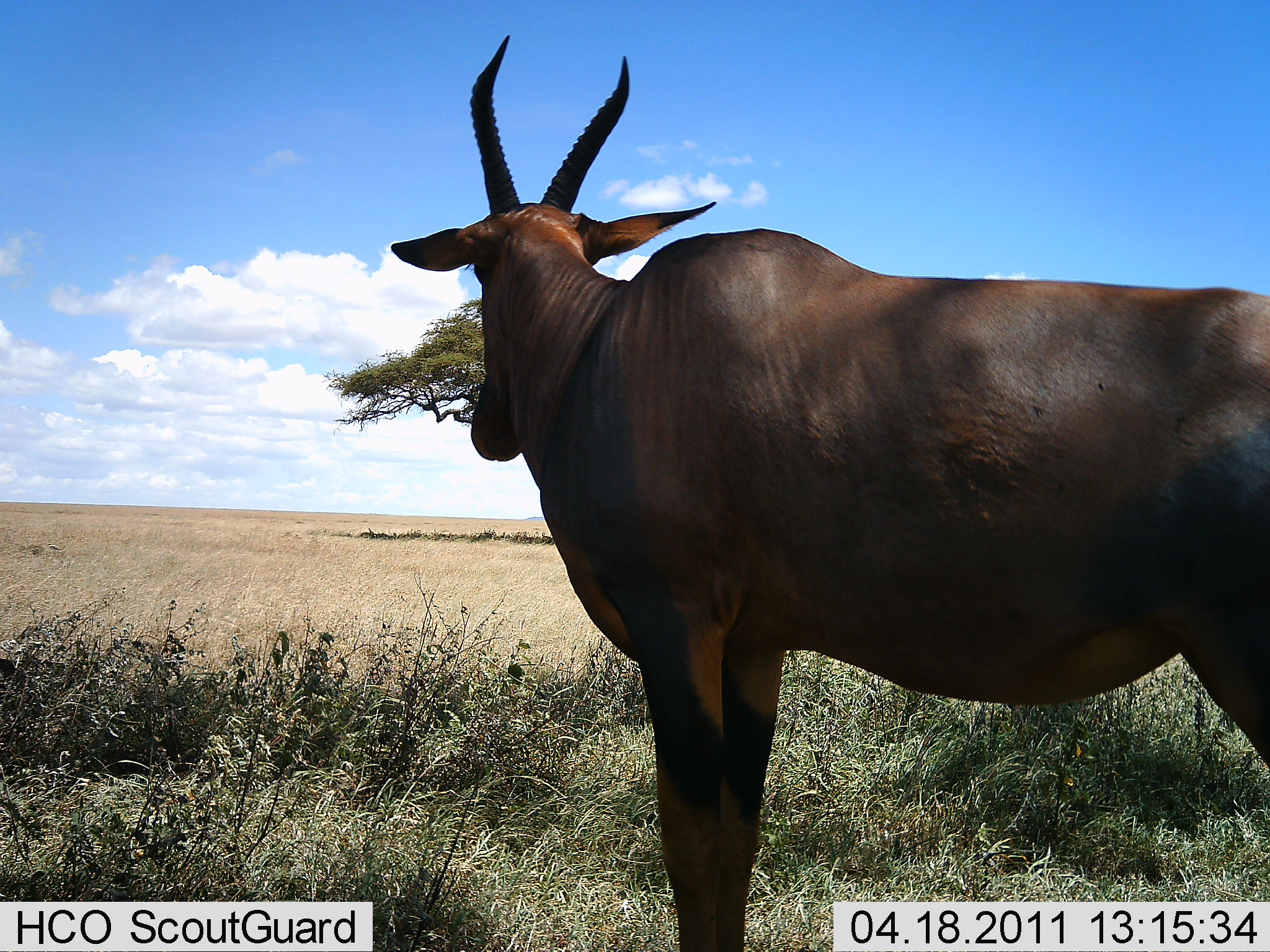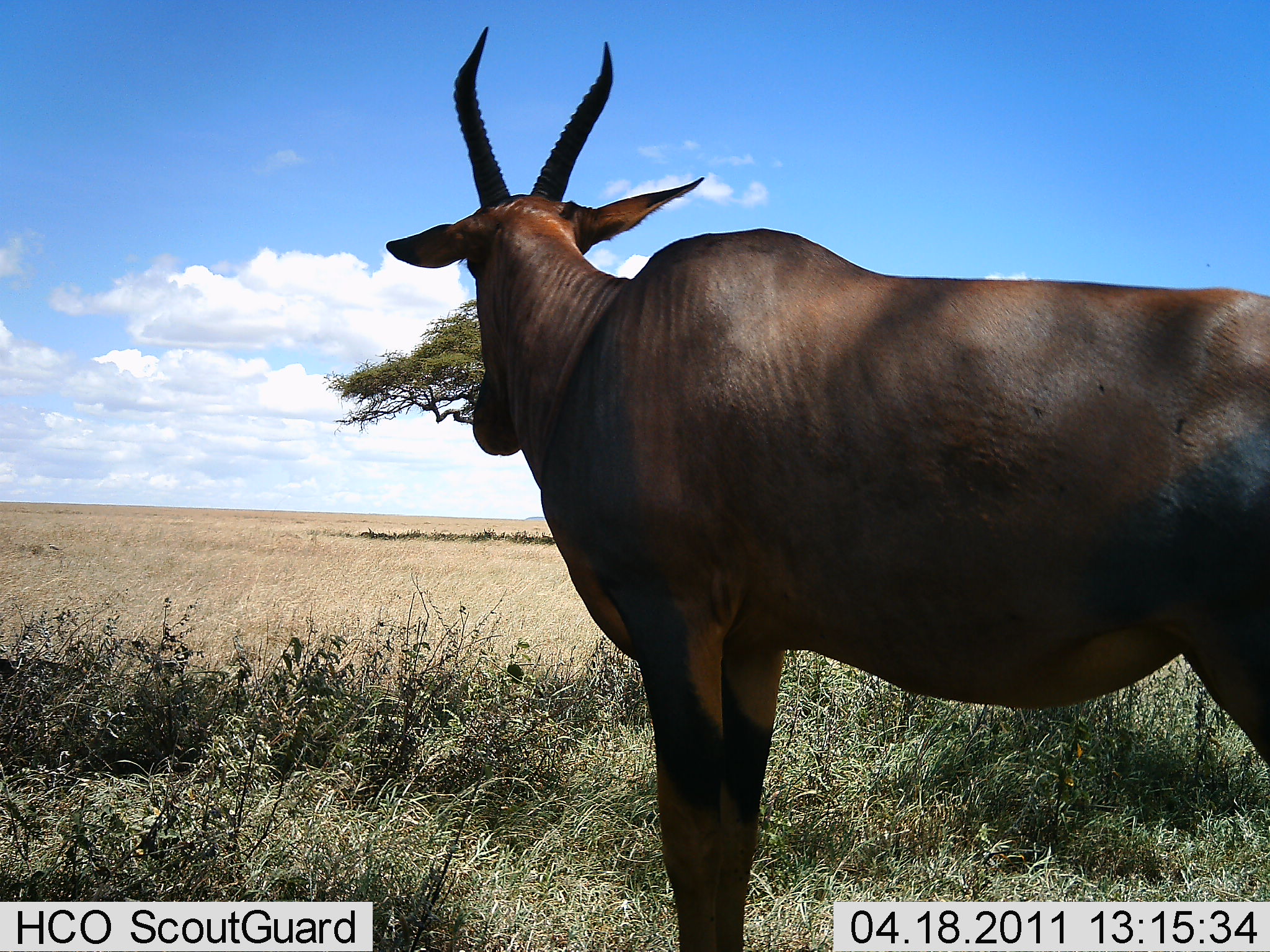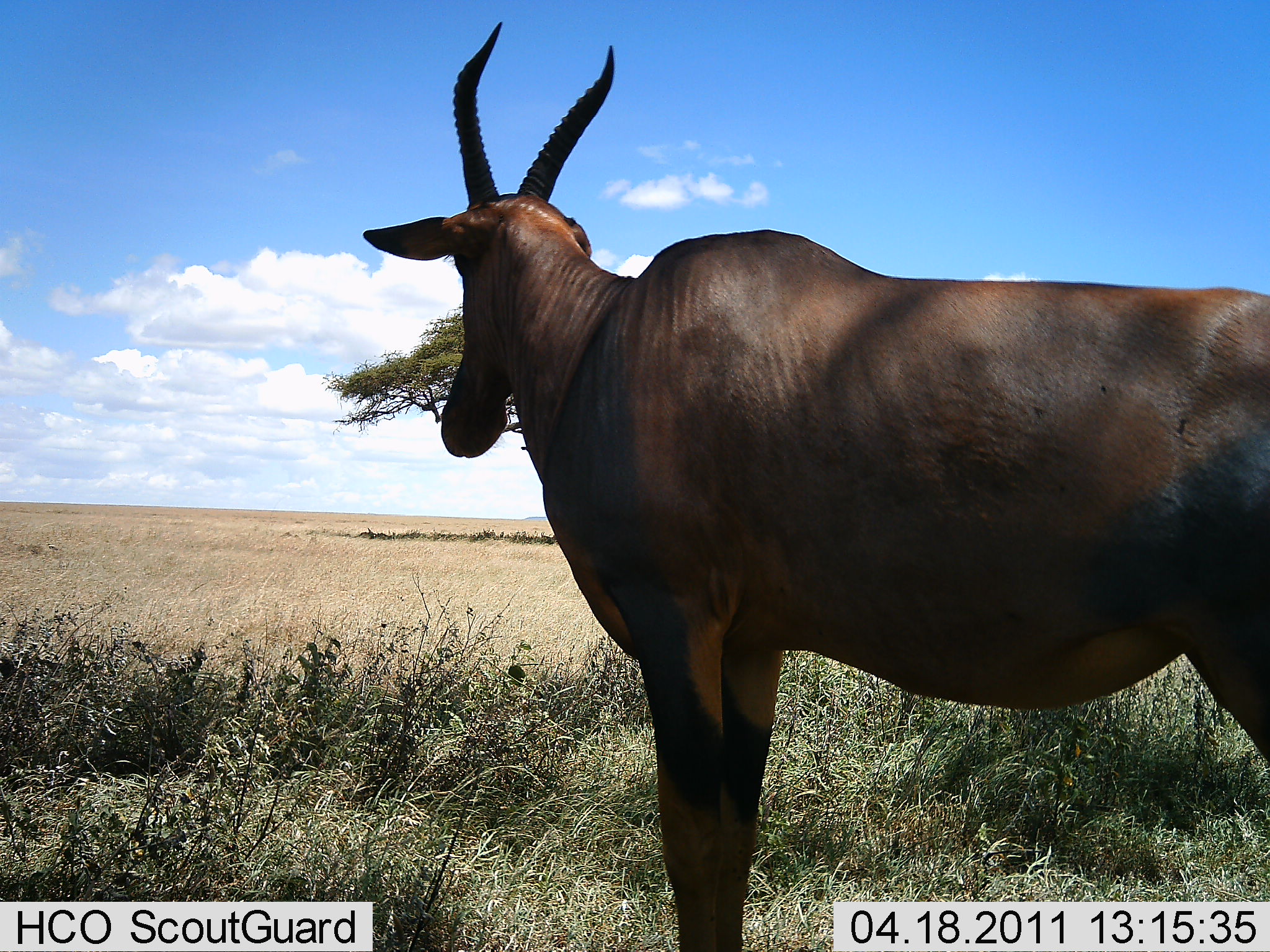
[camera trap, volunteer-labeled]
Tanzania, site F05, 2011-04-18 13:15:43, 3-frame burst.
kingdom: Animalia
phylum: Chordata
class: Mammalia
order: Artiodactyla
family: Bovidae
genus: Damaliscus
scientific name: Damaliscus lunatus jimela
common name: topi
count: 1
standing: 100%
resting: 7%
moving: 0%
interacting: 0%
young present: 0%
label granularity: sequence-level